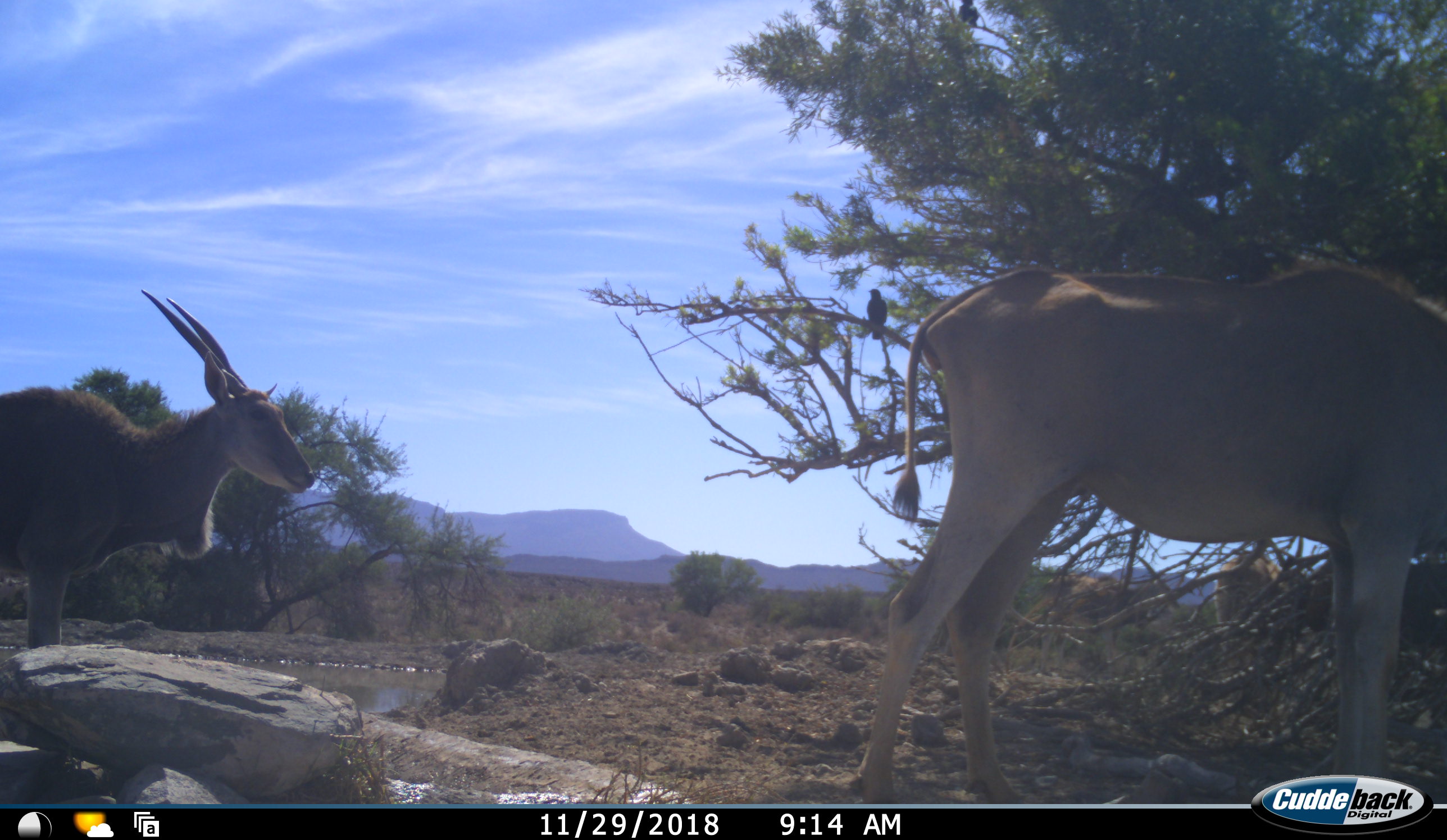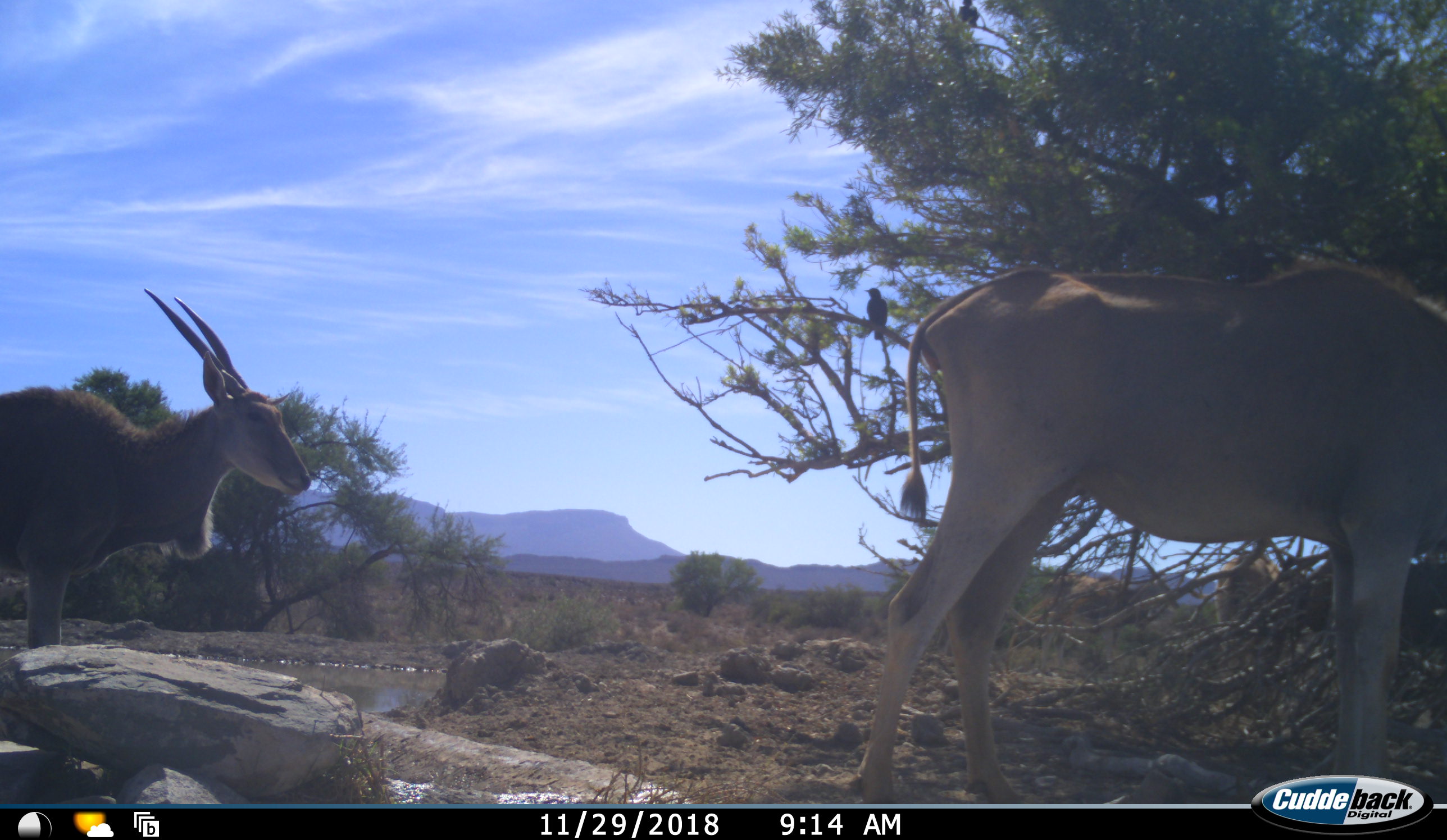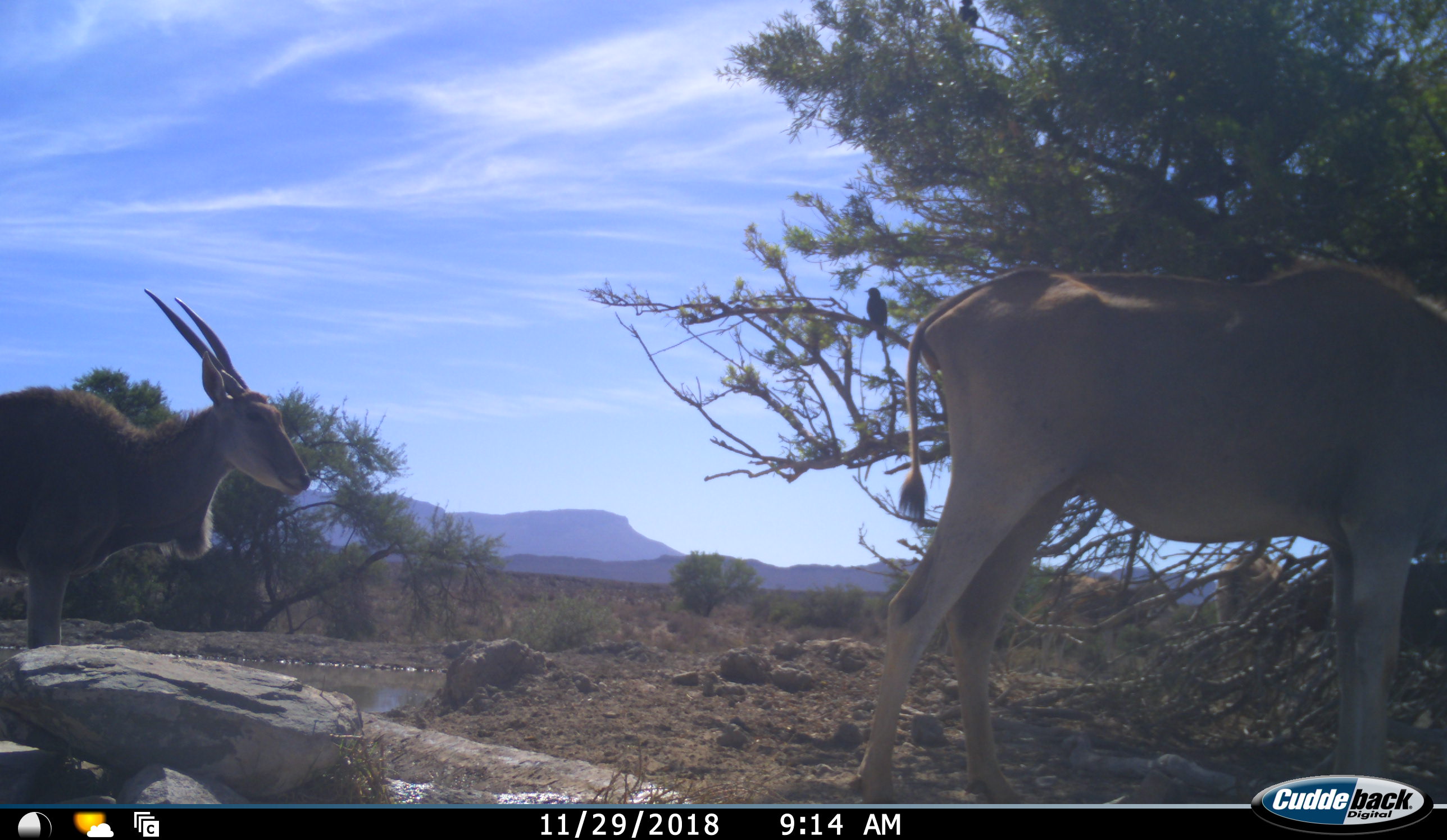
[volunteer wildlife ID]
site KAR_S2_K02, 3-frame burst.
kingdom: Animalia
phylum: Chordata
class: Mammalia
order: Artiodactyla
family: Bovidae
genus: Tragelaphus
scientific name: Tragelaphus oryx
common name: eland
Eland (Tragelaphus oryx), count 3. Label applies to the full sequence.